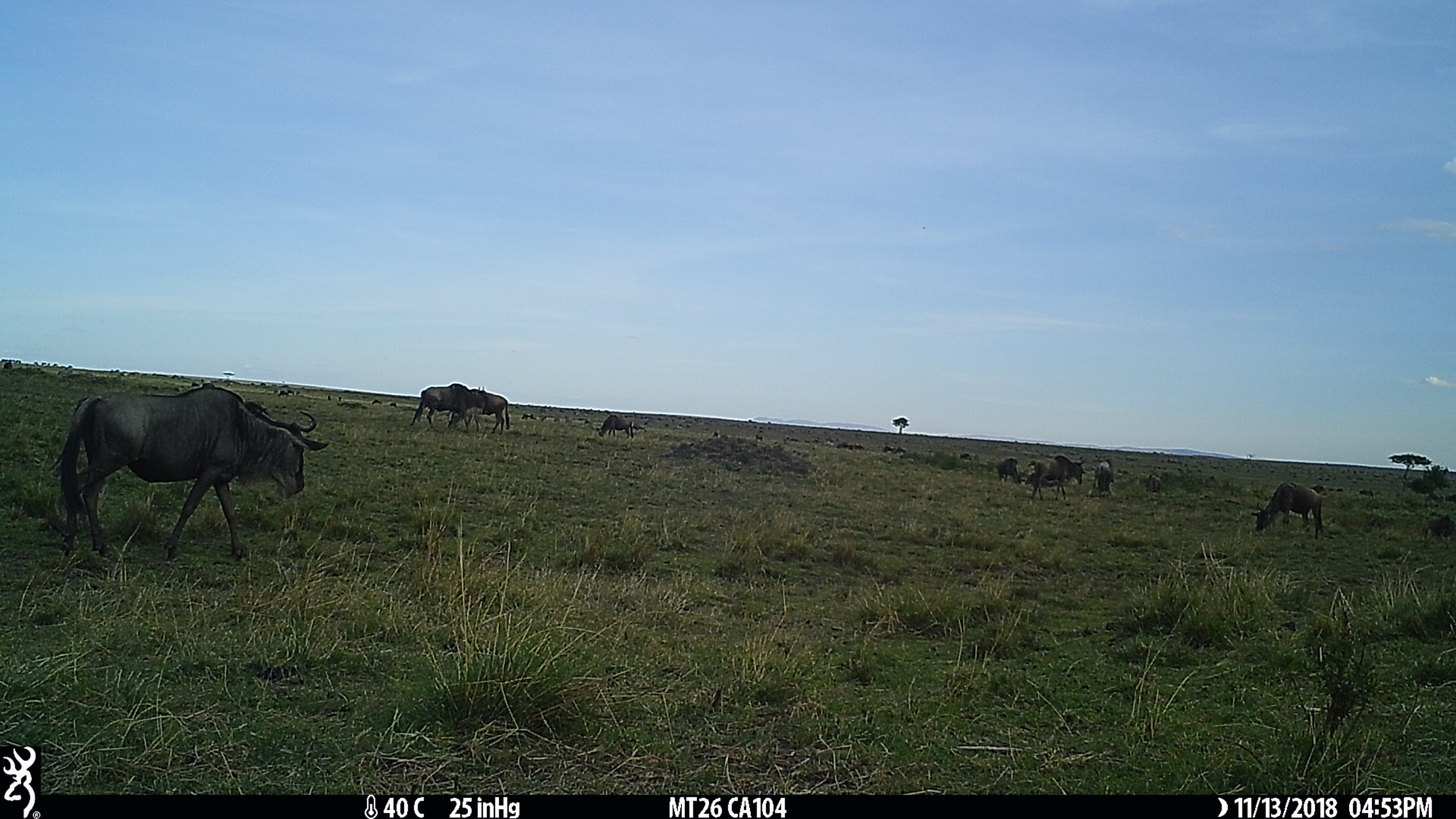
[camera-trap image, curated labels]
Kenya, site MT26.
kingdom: Animalia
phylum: Chordata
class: Mammalia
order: Artiodactyla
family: Bovidae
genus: Connochaetes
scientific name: Connochaetes taurinus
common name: blue wildebeest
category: wildebeest